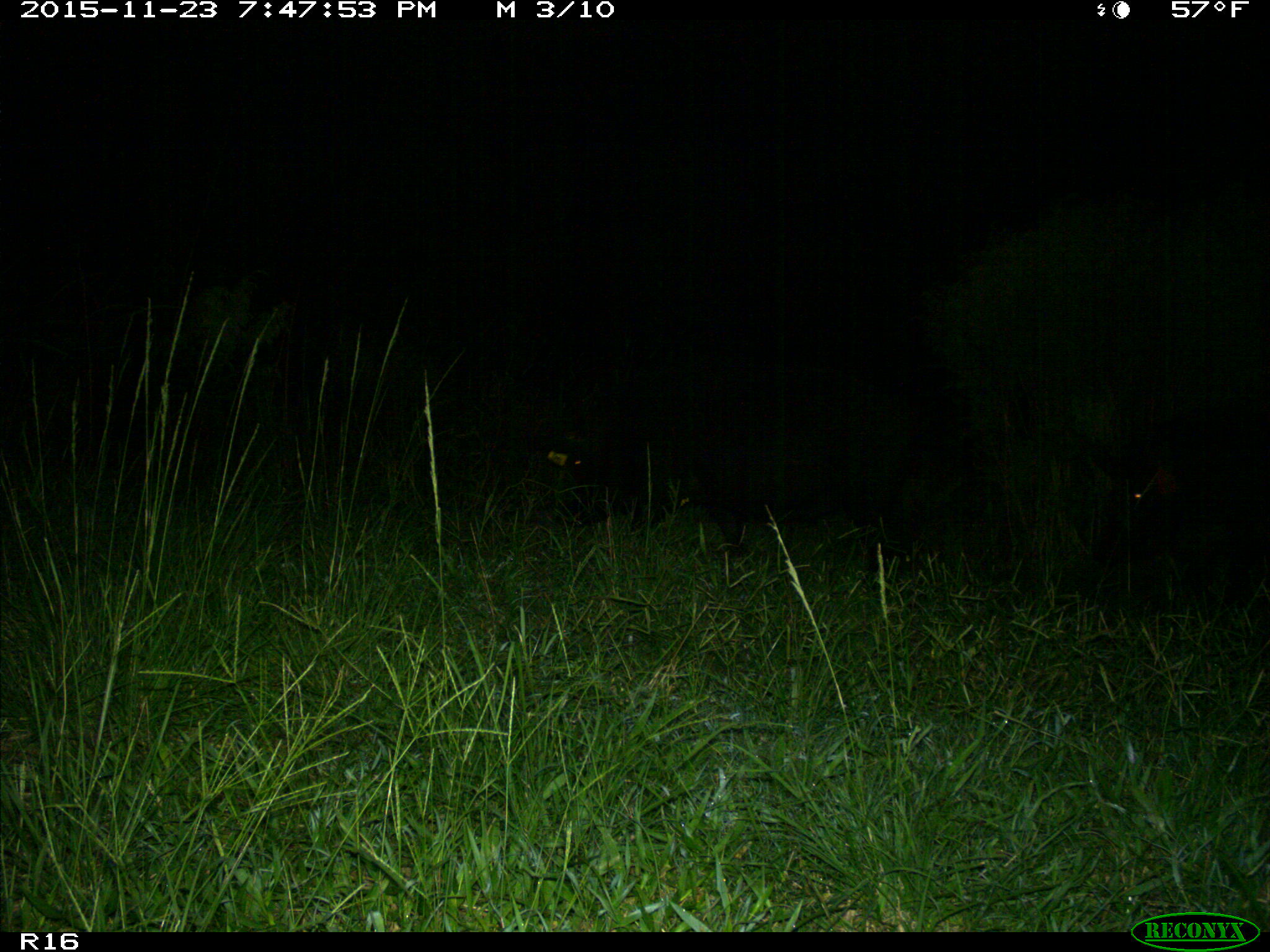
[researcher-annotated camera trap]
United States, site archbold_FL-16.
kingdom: Animalia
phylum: Chordata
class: Mammalia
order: Artiodactyla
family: Suidae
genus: Sus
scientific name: Sus scrofa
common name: wild boar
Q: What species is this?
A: Sus scrofa (wild boar).